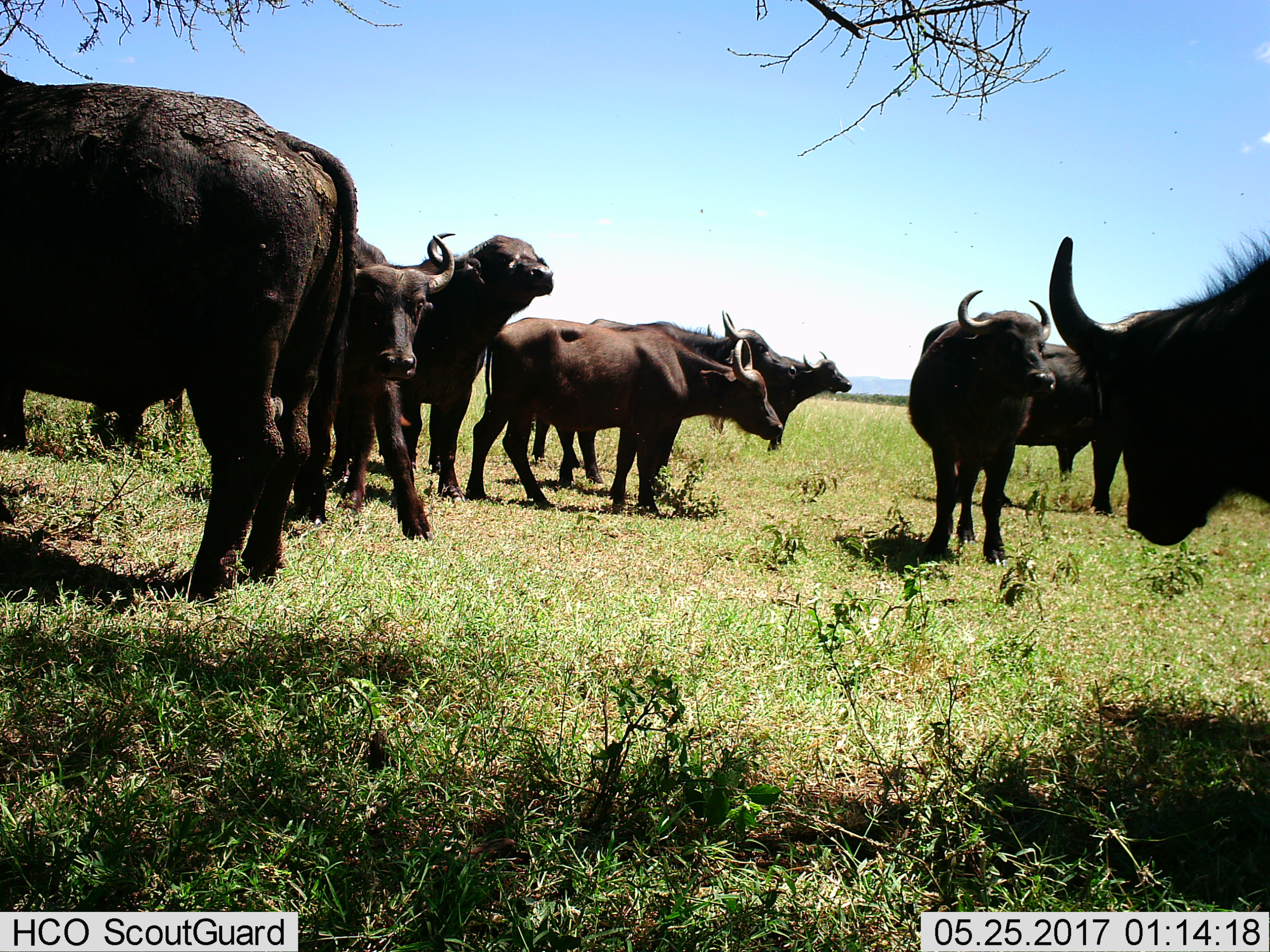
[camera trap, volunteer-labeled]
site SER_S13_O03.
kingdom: Animalia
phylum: Chordata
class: Mammalia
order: Artiodactyla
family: Bovidae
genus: Syncerus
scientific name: Syncerus caffer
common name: african buffalo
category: buffalo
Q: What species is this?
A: Buffalo (african buffalo) (Syncerus caffer).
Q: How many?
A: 9.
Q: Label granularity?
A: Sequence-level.